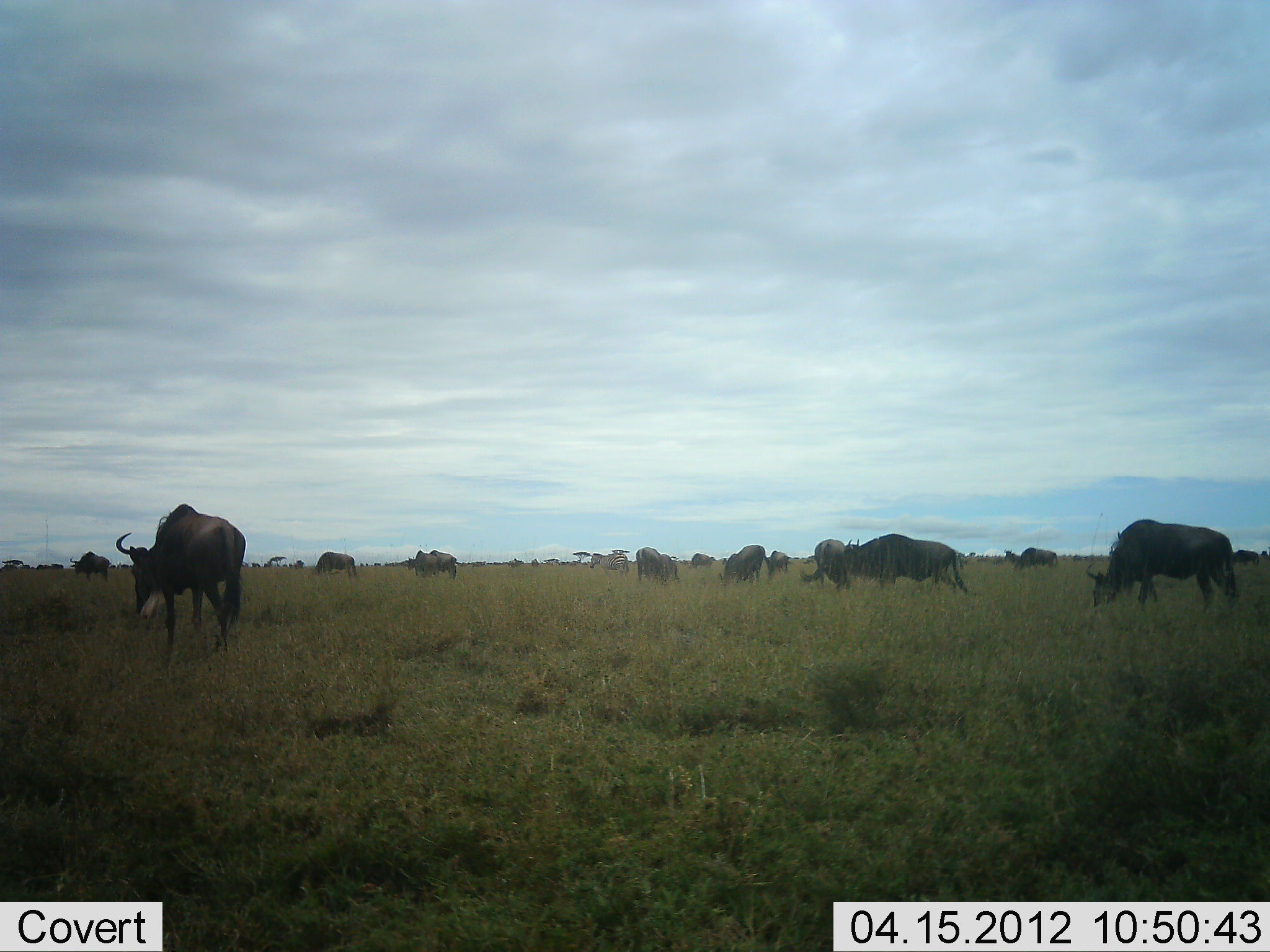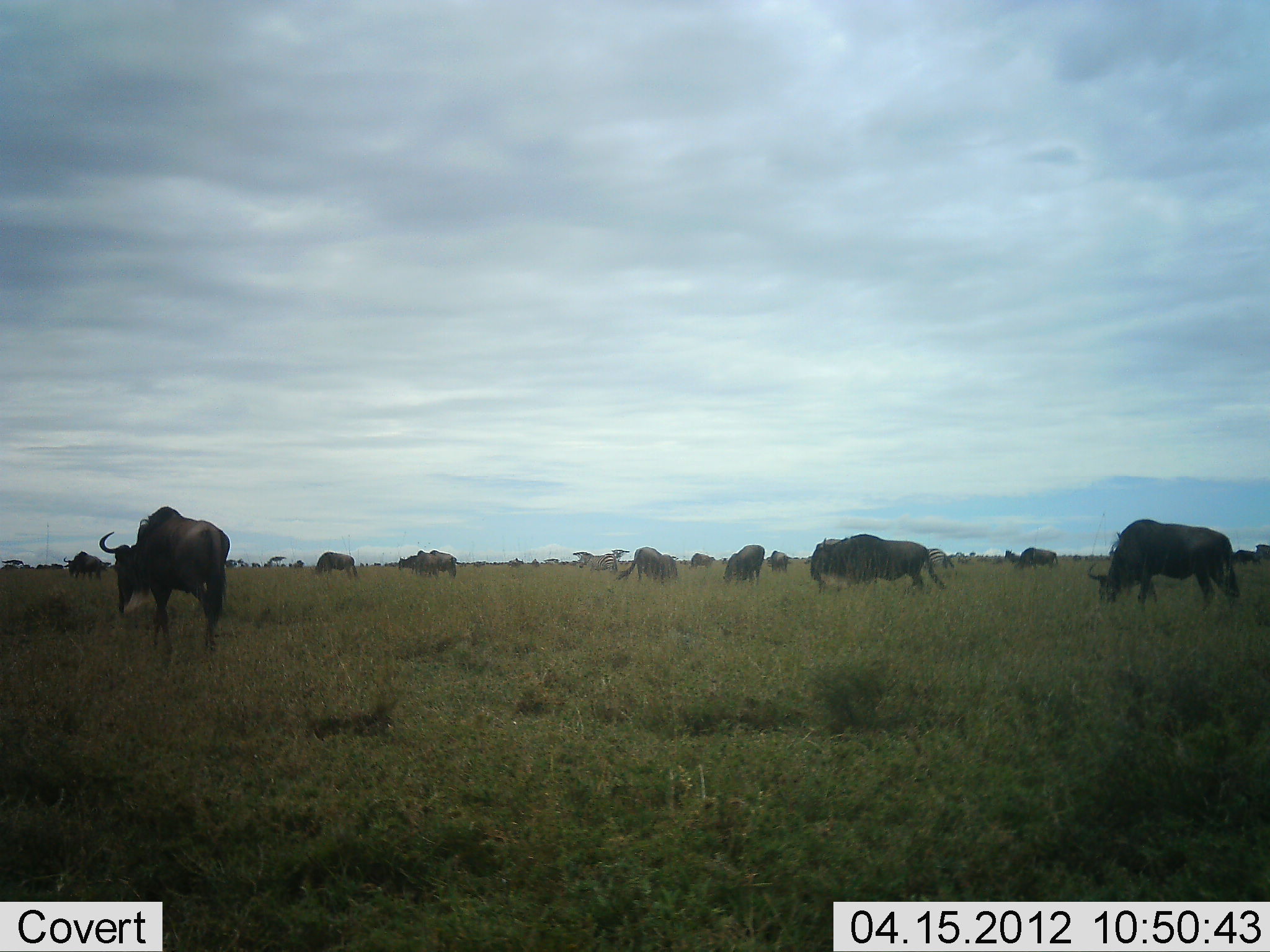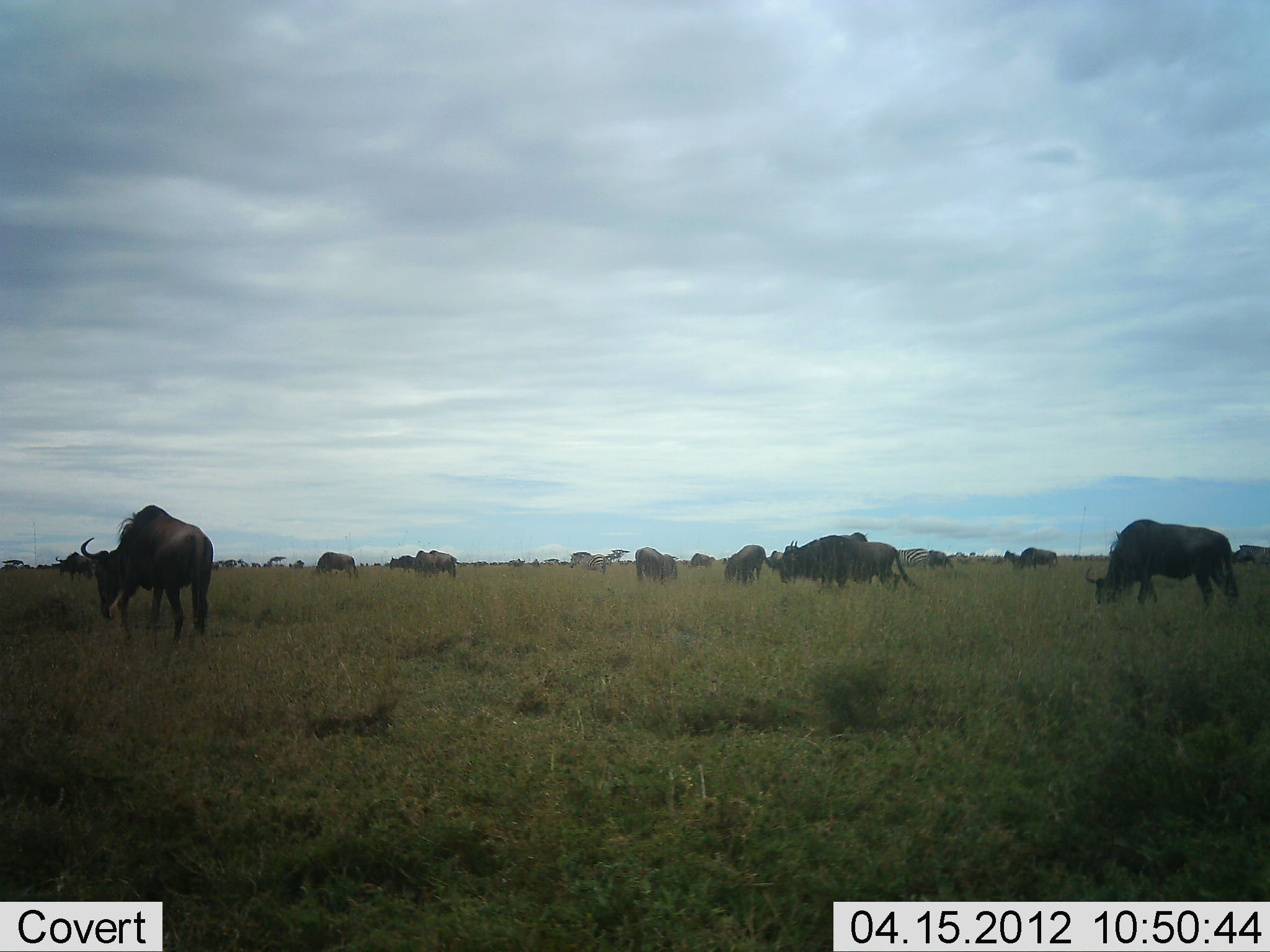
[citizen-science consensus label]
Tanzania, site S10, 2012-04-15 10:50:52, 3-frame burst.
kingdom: Animalia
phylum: Chordata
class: Mammalia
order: Artiodactyla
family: Bovidae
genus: Connochaetes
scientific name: Connochaetes taurinus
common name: blue wildebeest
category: wildebeest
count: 11-50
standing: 46%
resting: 7%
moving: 64%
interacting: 7%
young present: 0%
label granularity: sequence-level